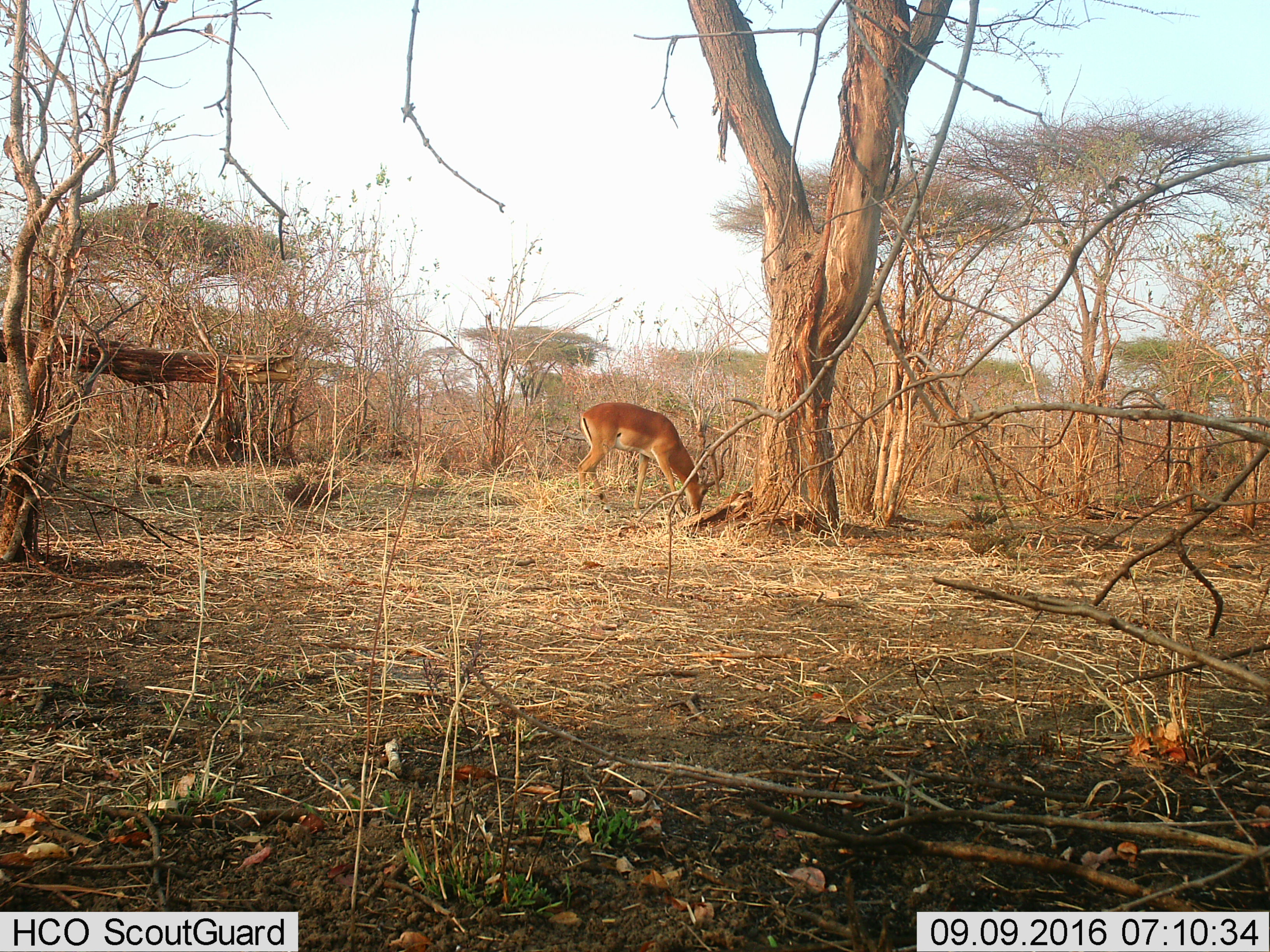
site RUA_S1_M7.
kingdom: Animalia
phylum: Chordata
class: Mammalia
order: Artiodactyla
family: Bovidae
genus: Aepyceros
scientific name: Aepyceros melampus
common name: impala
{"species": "impala (Aepyceros melampus)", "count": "1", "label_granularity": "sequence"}